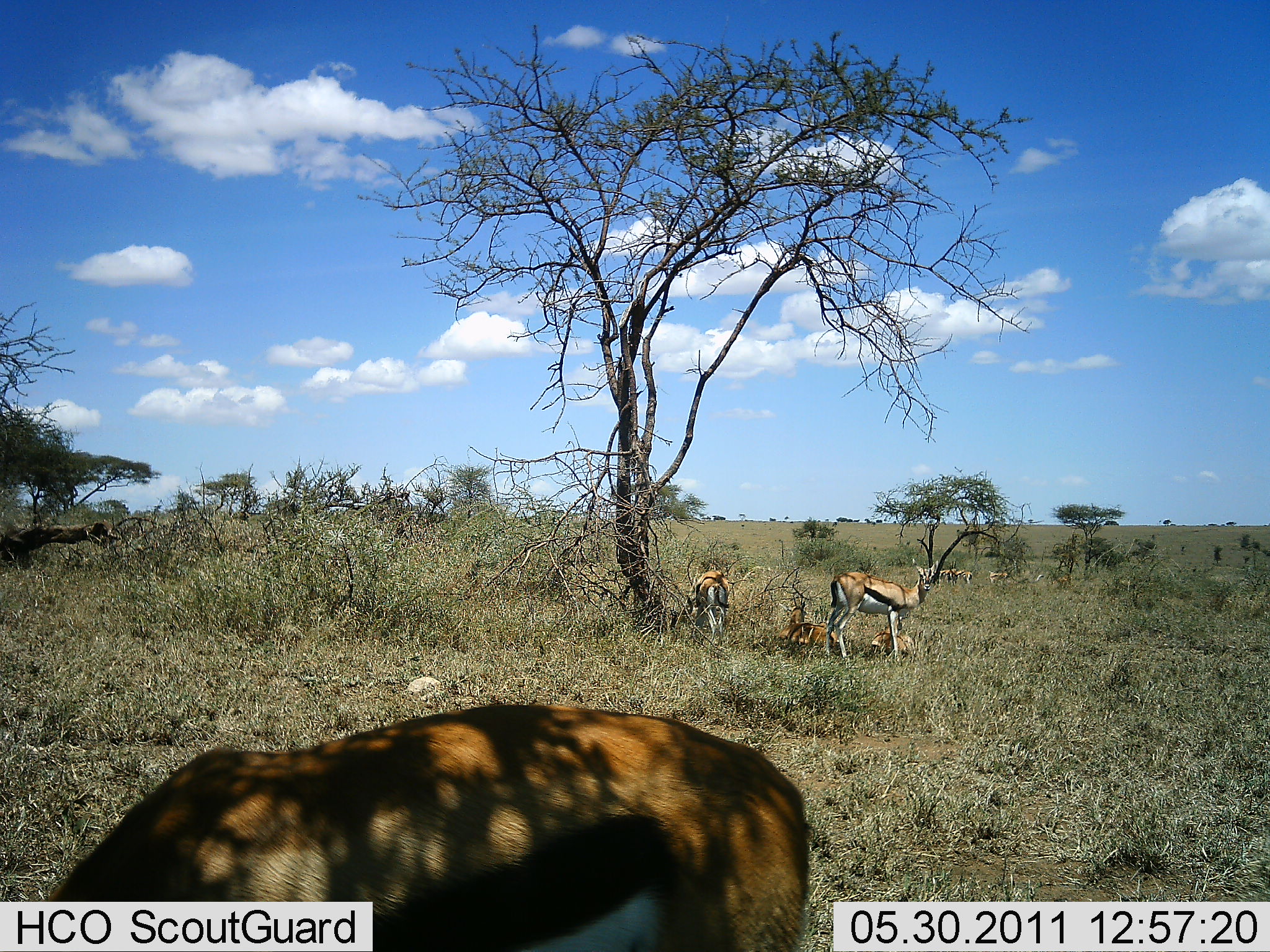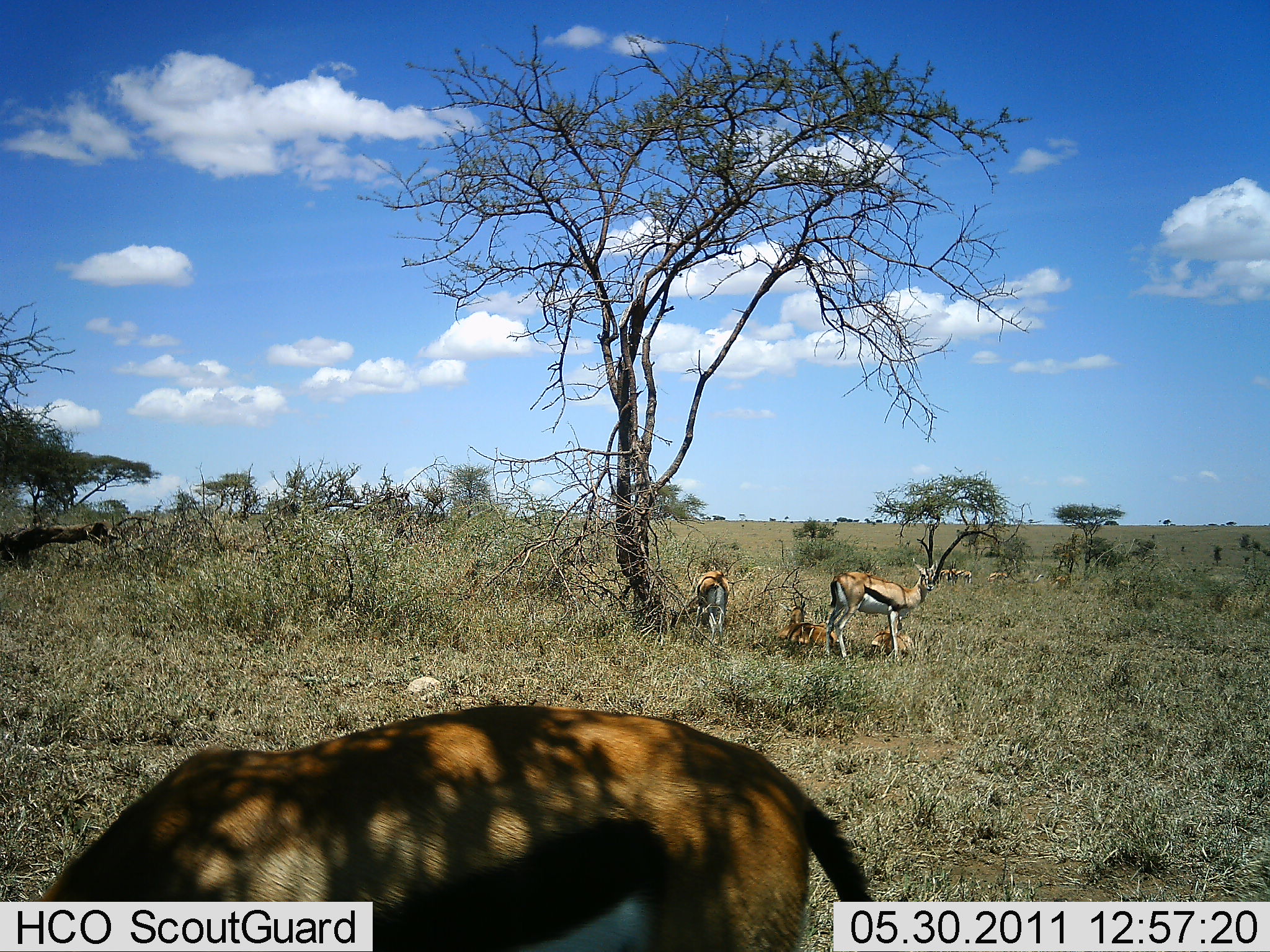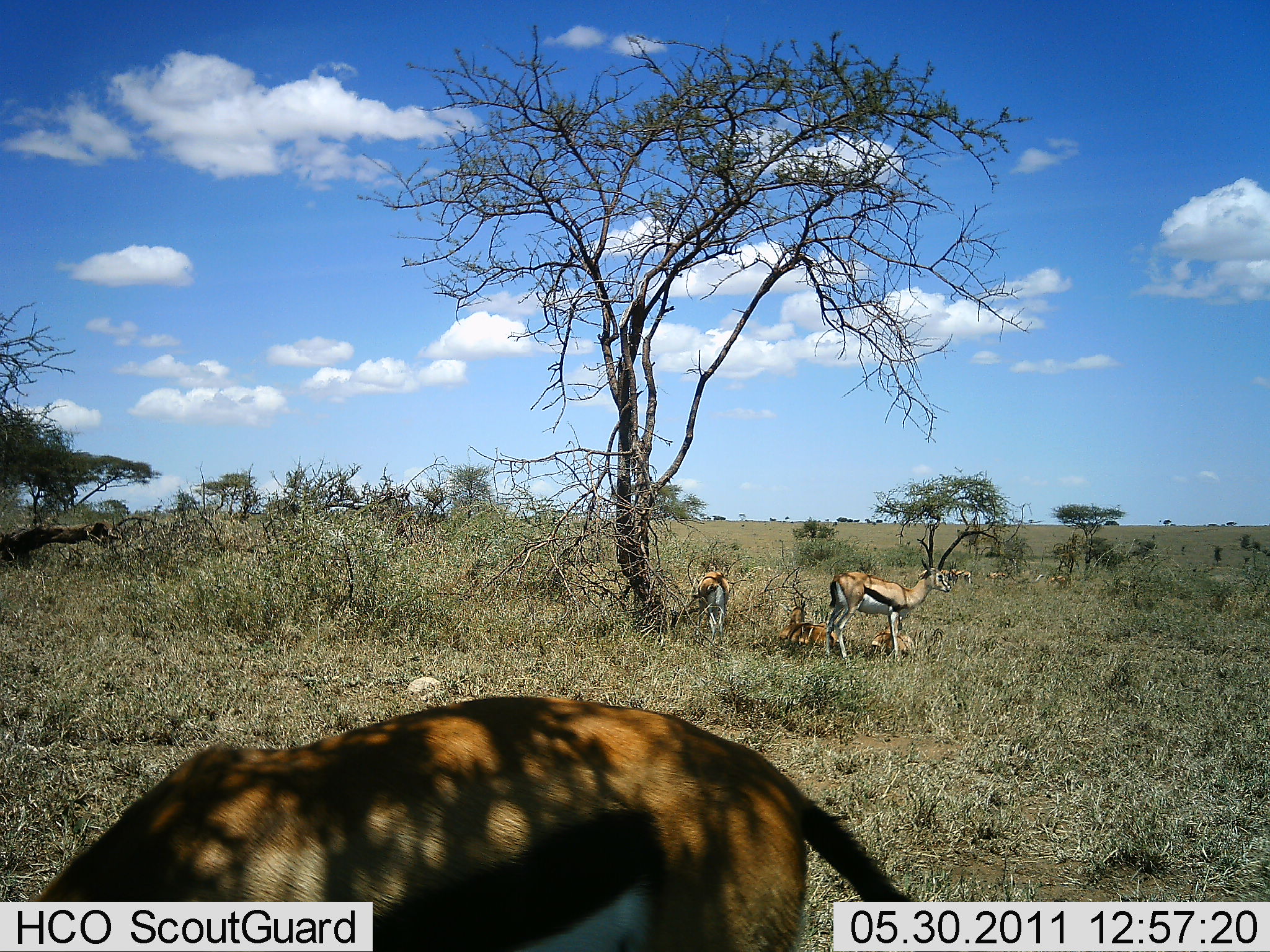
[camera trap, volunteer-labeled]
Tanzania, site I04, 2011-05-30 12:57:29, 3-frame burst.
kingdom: Animalia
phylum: Chordata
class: Mammalia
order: Artiodactyla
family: Bovidae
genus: Eudorcas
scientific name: Eudorcas thomsonii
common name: thomson's gazelle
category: gazellethomsons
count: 5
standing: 75%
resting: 83%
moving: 8%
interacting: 0%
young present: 8%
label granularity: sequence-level